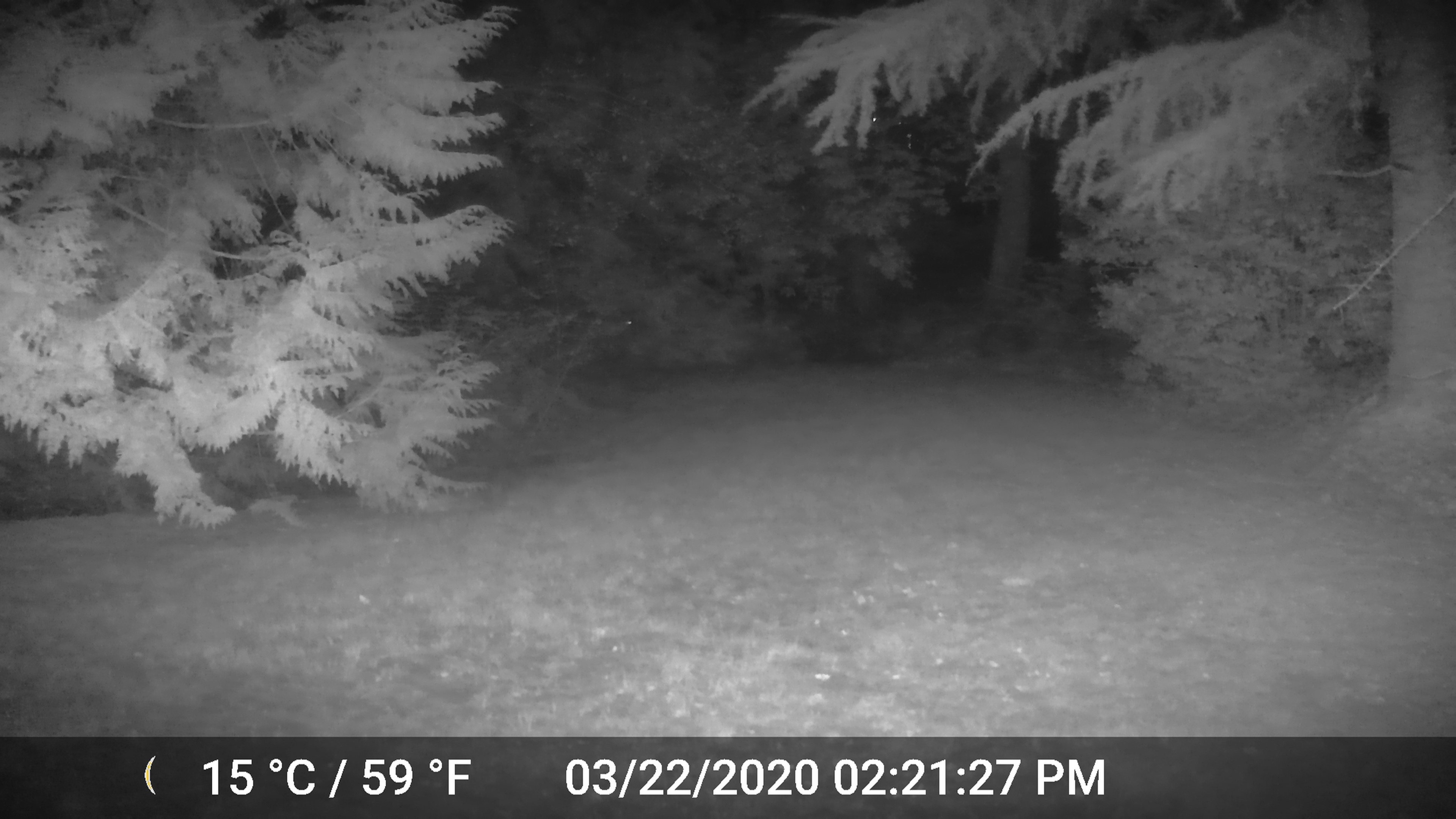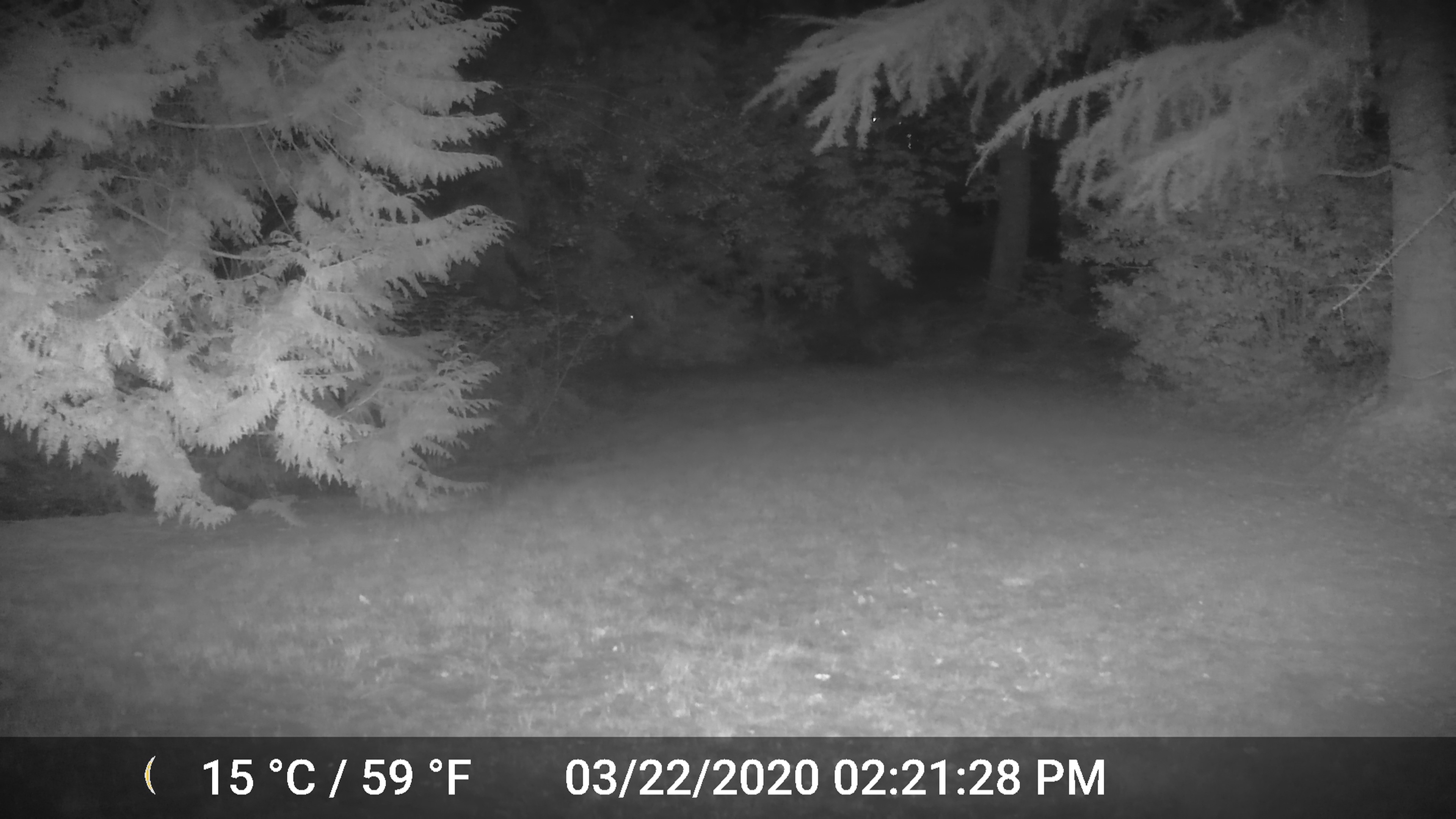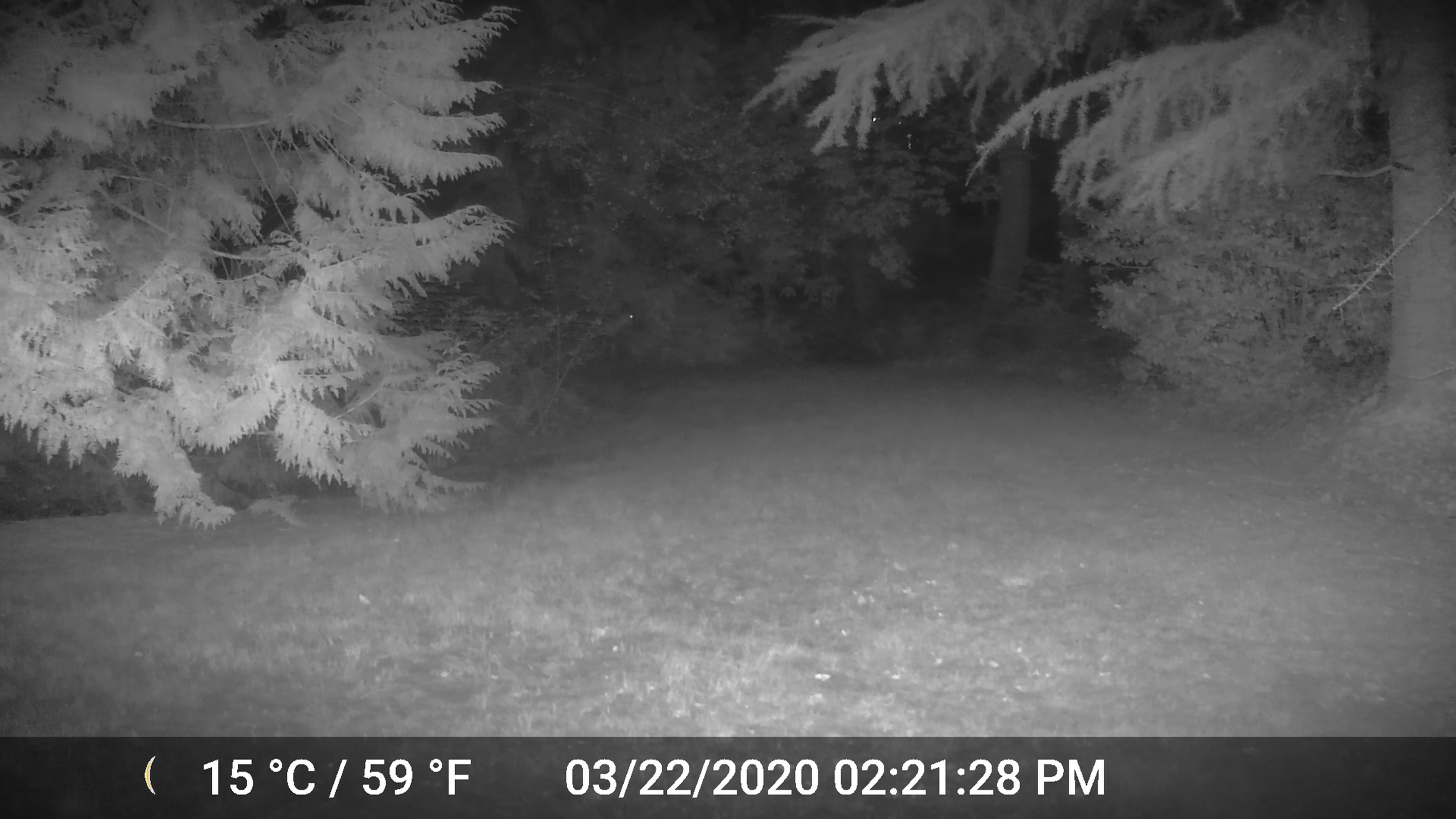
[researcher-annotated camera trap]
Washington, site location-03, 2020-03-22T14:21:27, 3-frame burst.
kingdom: Animalia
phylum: Chordata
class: Mammalia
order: Artiodactyla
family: Cervidae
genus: Odocoileus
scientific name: Odocoileus hemionus columbianus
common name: columbian blacktail deer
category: deer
Deer (columbian blacktail deer) (Odocoileus hemionus columbianus).